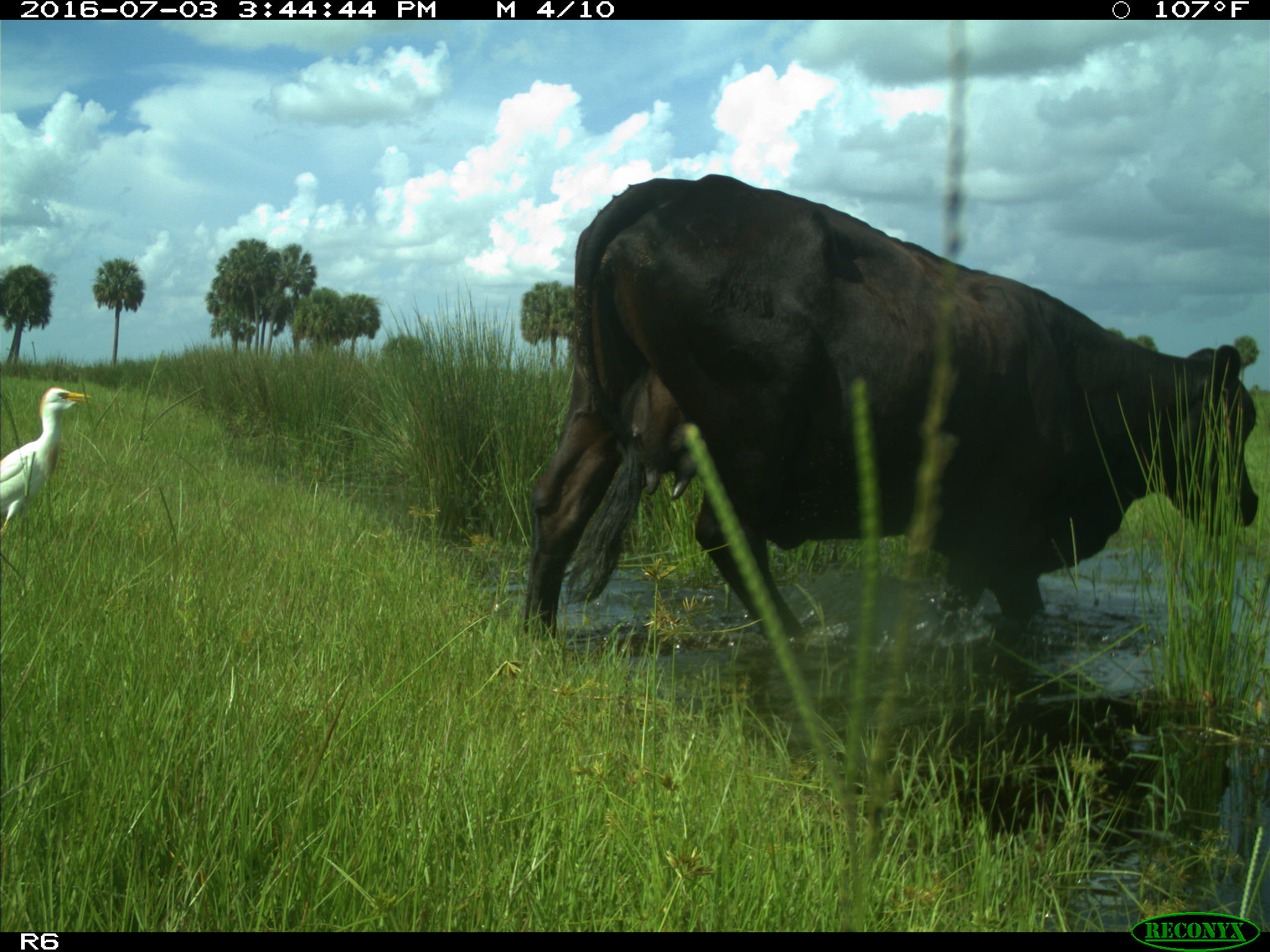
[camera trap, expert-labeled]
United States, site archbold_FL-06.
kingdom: Animalia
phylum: Chordata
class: Mammalia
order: Artiodactyla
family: Bovidae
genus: Bos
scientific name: Bos taurus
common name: domestic cow